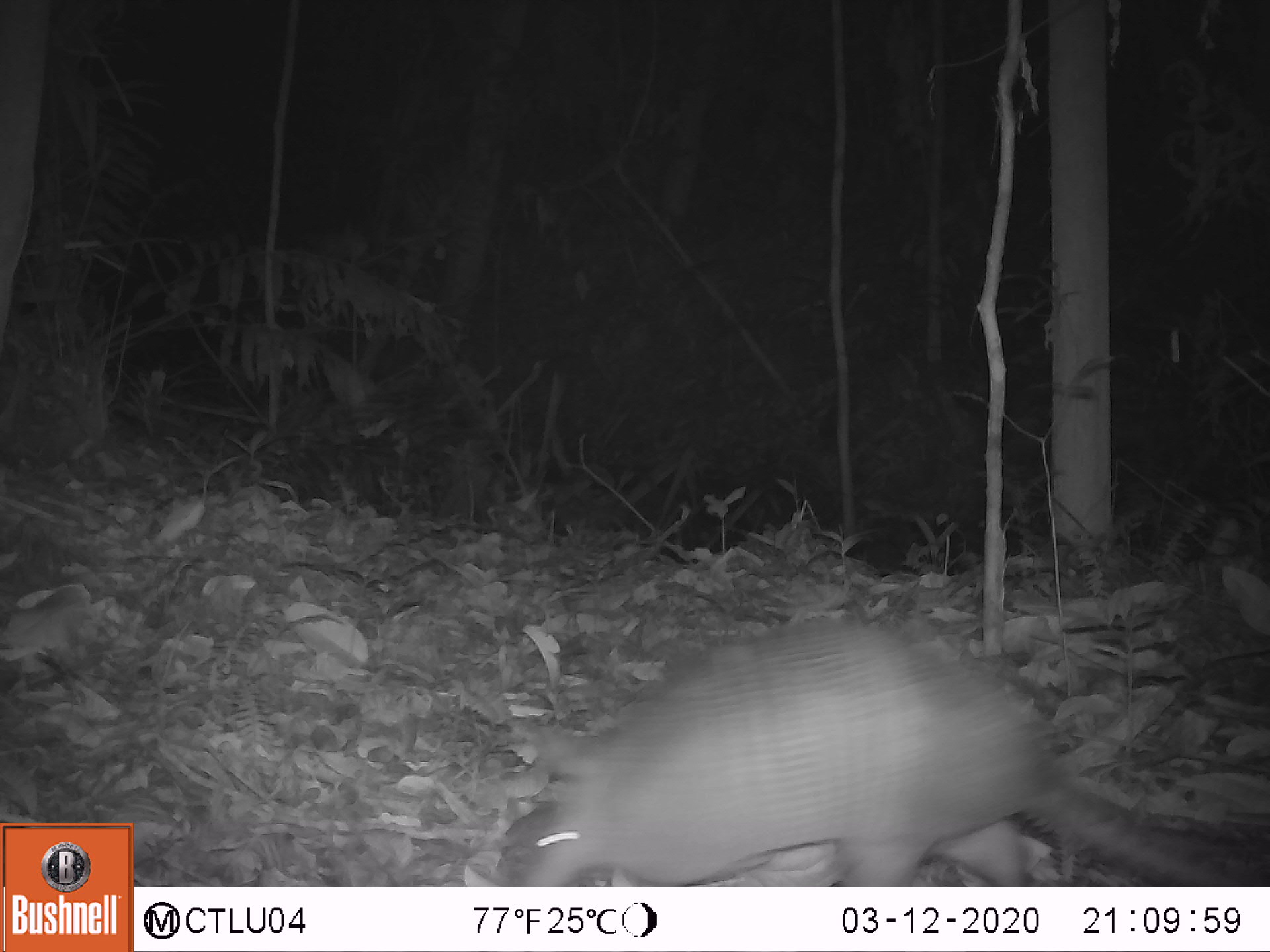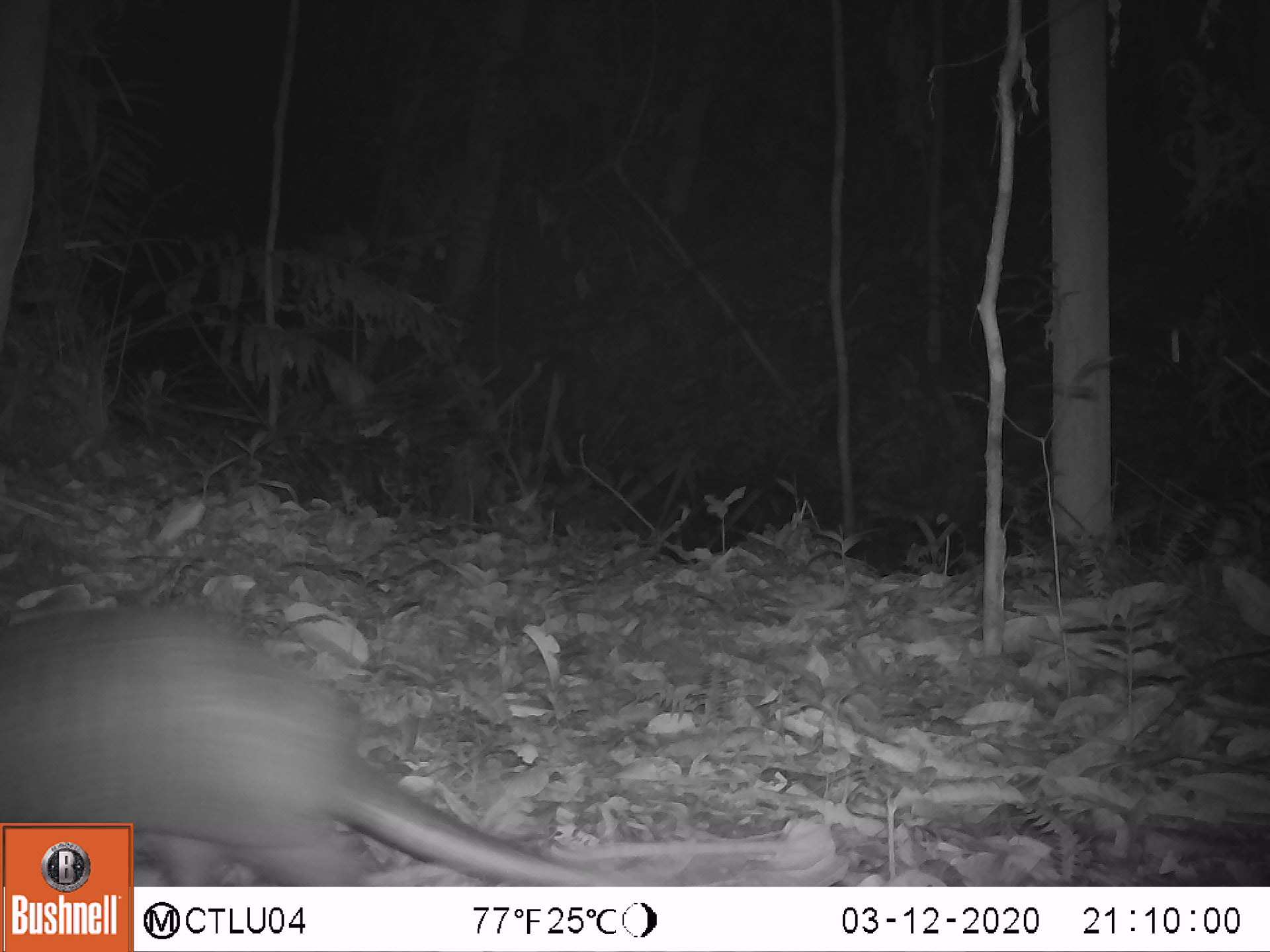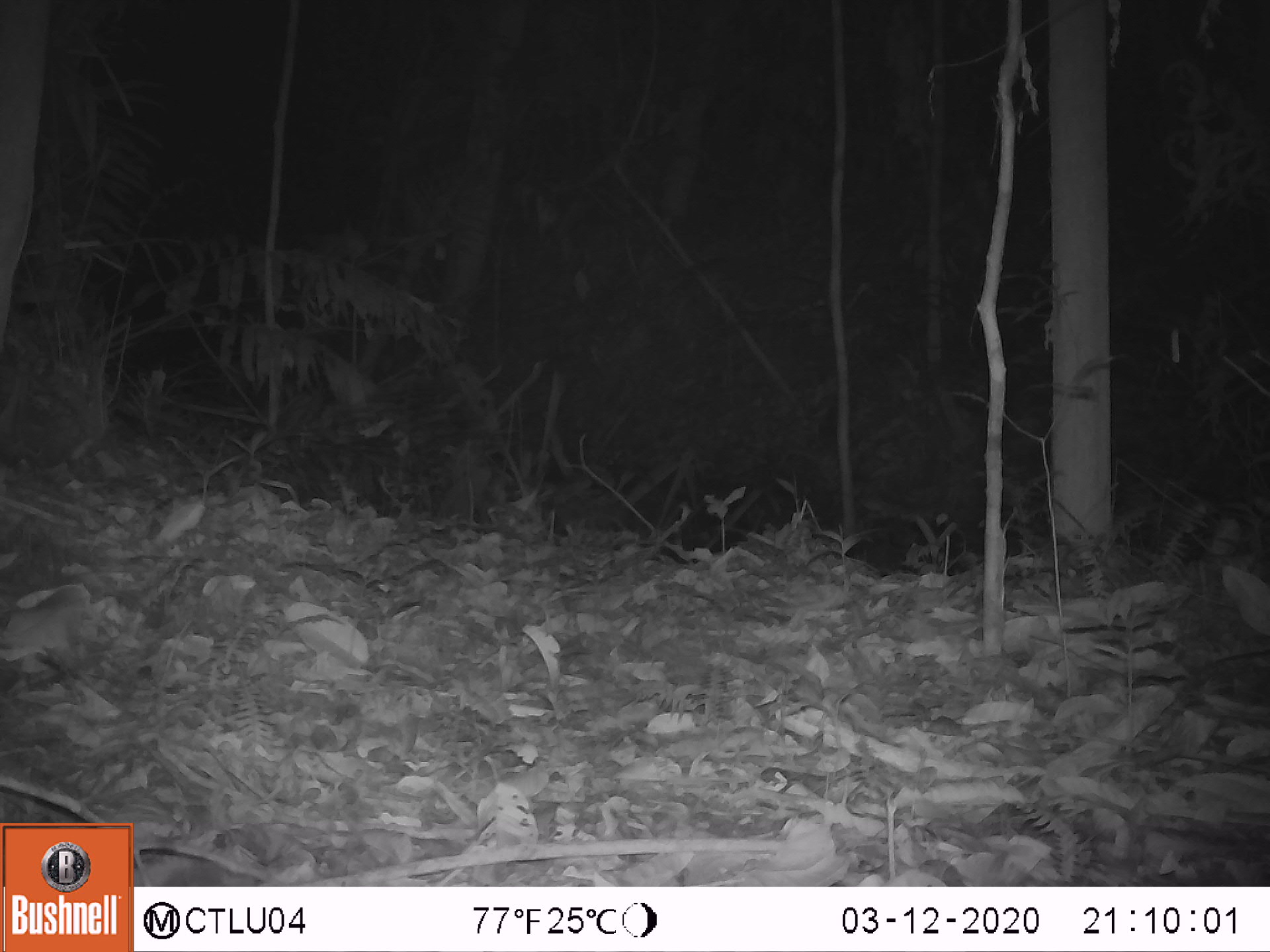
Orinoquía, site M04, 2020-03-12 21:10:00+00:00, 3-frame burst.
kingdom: Animalia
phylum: Chordata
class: Mammalia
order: Cingulata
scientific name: Cingulata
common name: armadillo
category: unknown armadillo